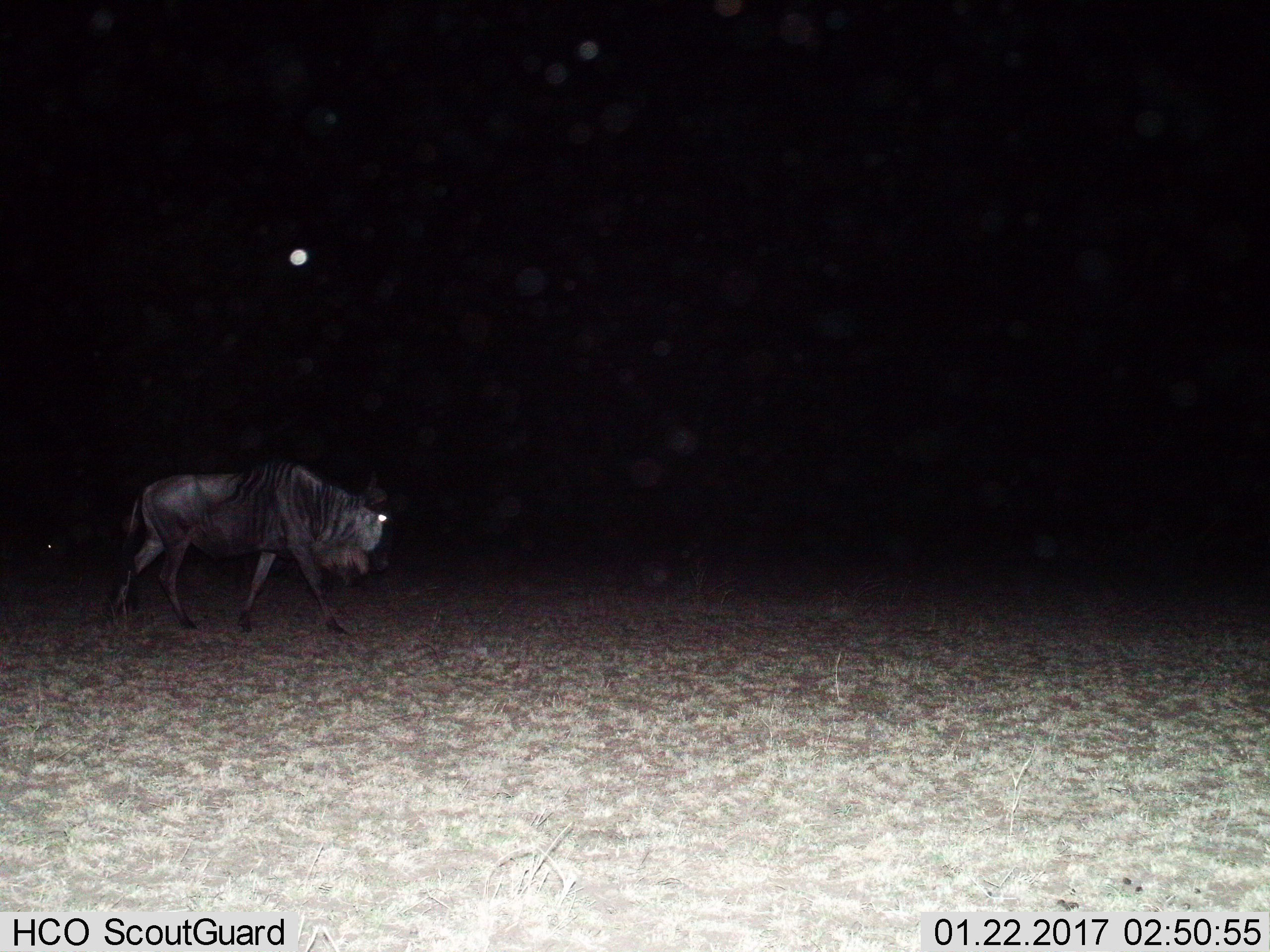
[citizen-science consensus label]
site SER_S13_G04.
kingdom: Animalia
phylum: Chordata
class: Mammalia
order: Artiodactyla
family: Bovidae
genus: Connochaetes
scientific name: Connochaetes taurinus taurinus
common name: blue wildebeest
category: wildebeestblue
Wildebeestblue (blue wildebeest) (Connochaetes taurinus taurinus), count 1. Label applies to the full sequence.